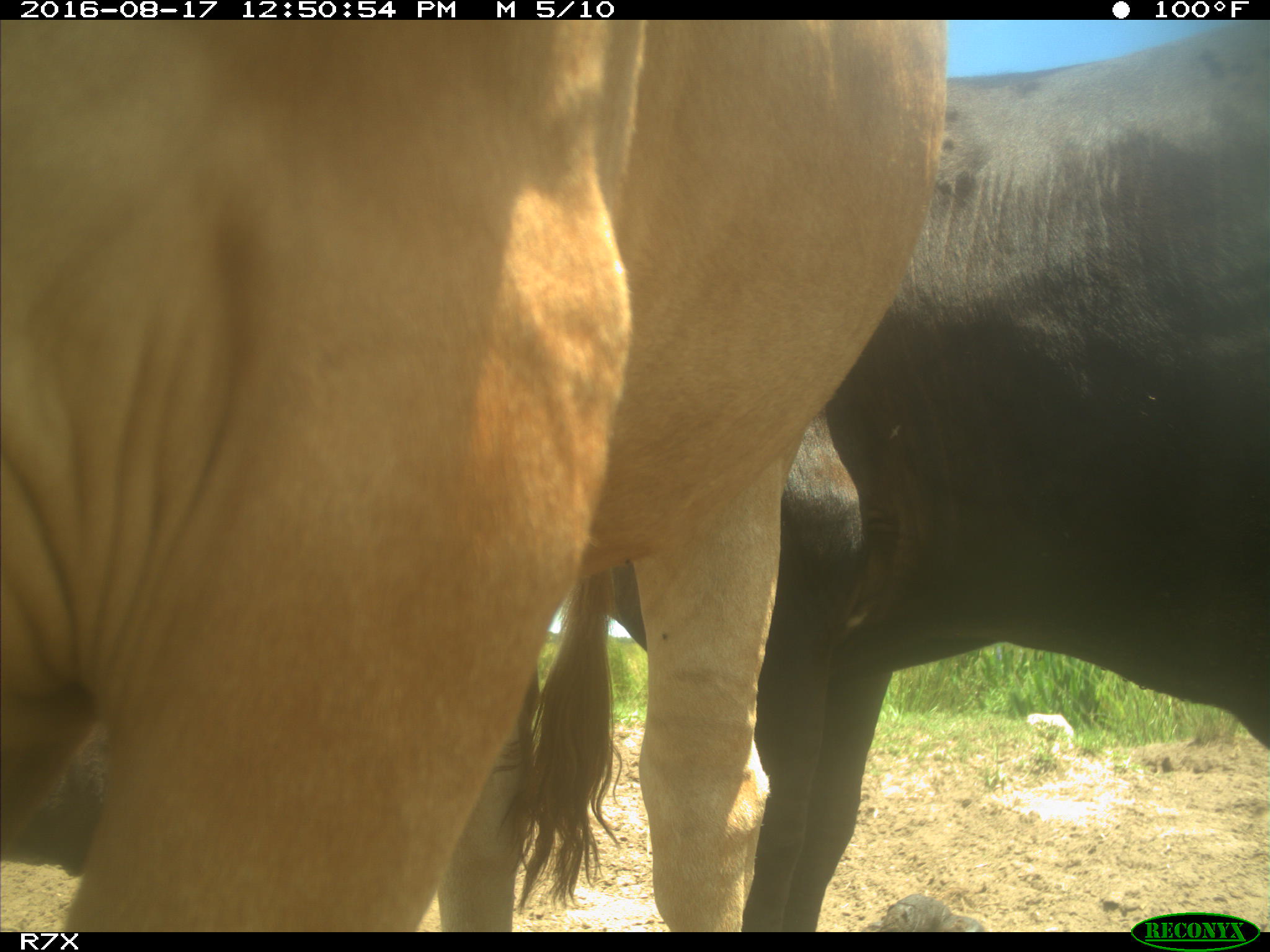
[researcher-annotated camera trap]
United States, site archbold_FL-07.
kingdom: Animalia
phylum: Chordata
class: Mammalia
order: Artiodactyla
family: Bovidae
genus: Bos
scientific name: Bos taurus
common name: domestic cow